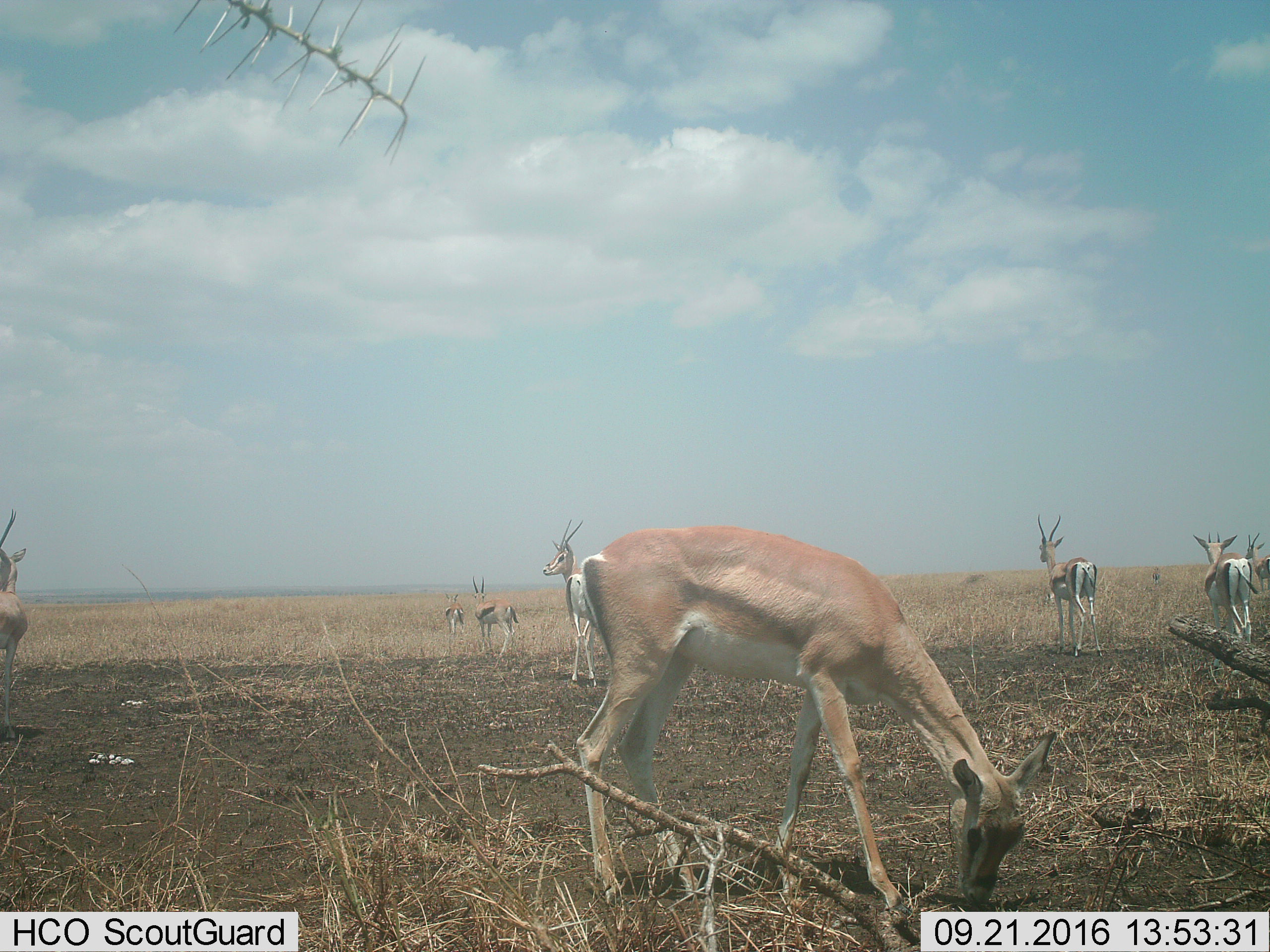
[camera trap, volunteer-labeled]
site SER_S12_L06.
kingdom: Animalia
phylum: Chordata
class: Mammalia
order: Artiodactyla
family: Bovidae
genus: Nanger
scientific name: Nanger granti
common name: grant's gazelle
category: gazellegrants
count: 6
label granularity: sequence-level